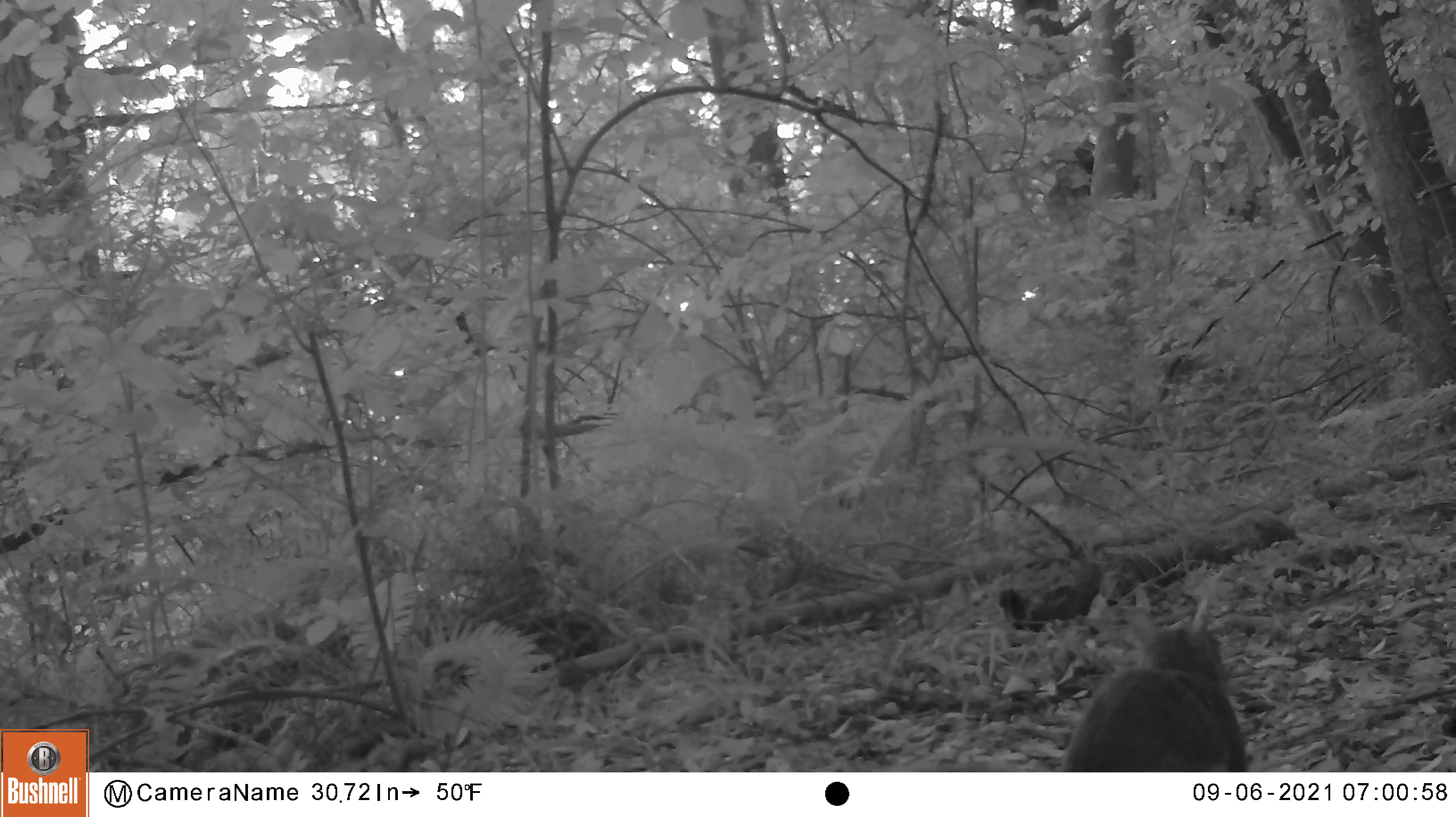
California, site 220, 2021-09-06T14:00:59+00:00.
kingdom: Animalia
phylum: Chordata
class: Mammalia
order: Rodentia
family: Sciuridae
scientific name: Sciuridae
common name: squirrel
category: unknown squirrel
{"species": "unknown squirrel (squirrel) (Sciuridae)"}